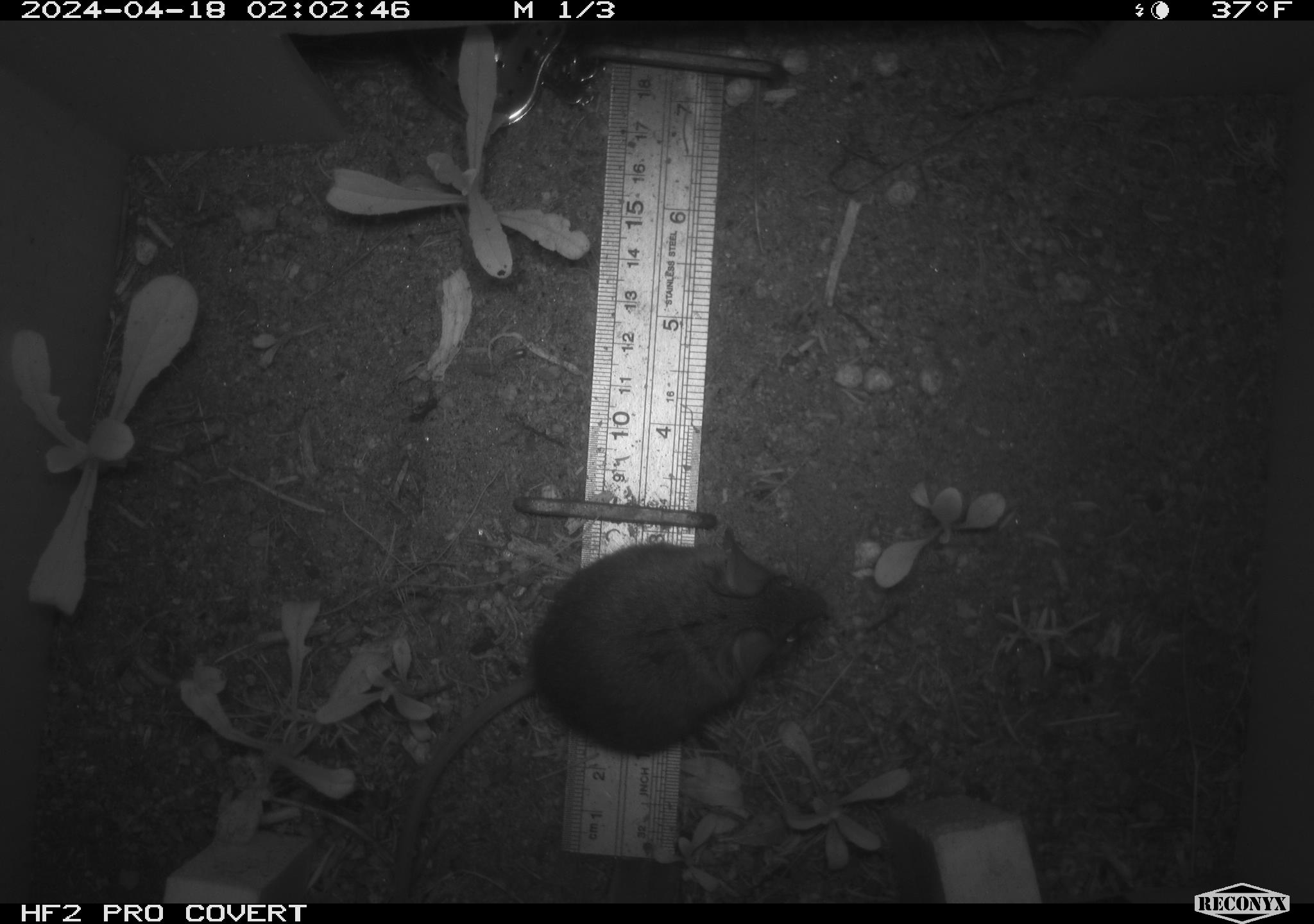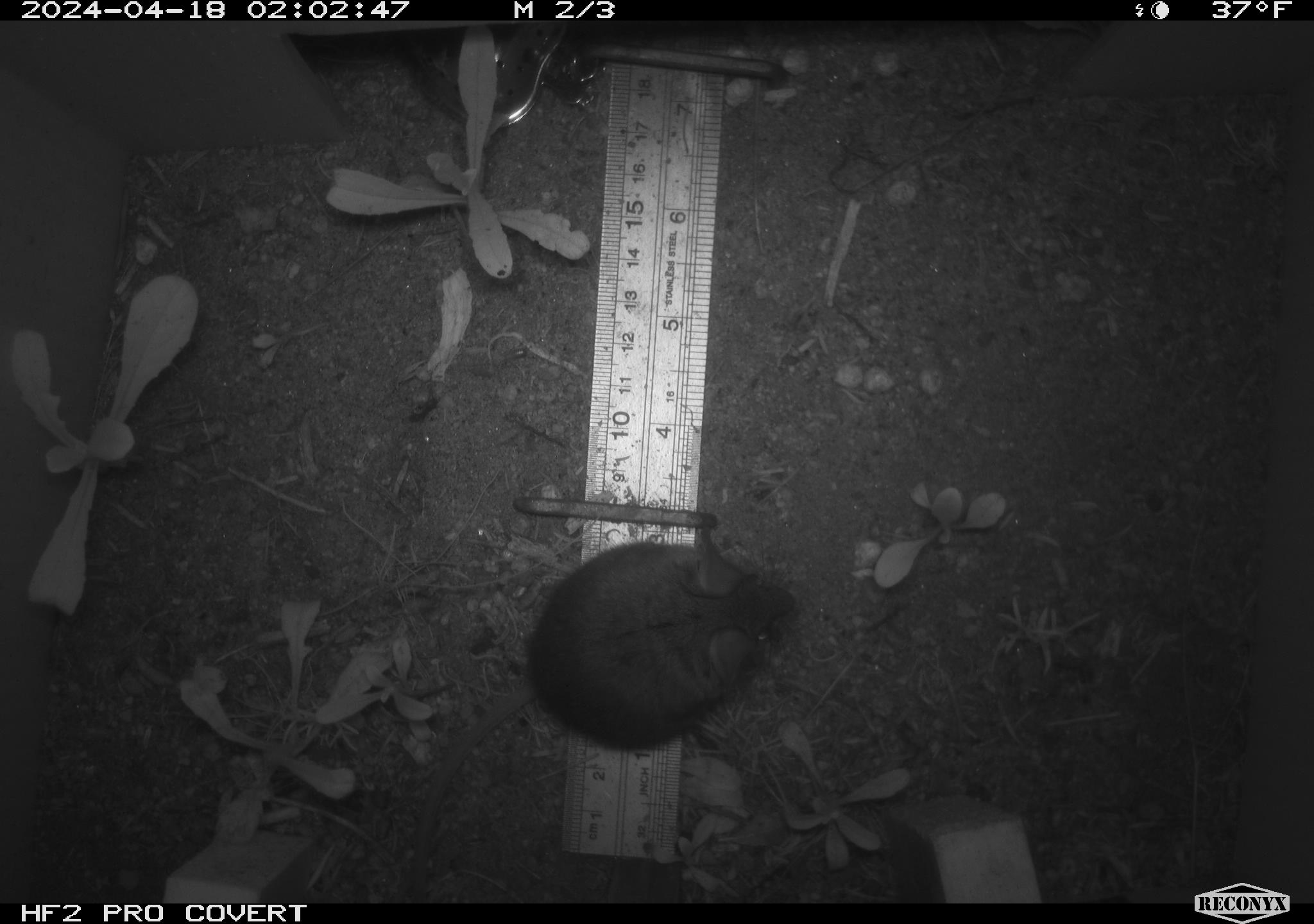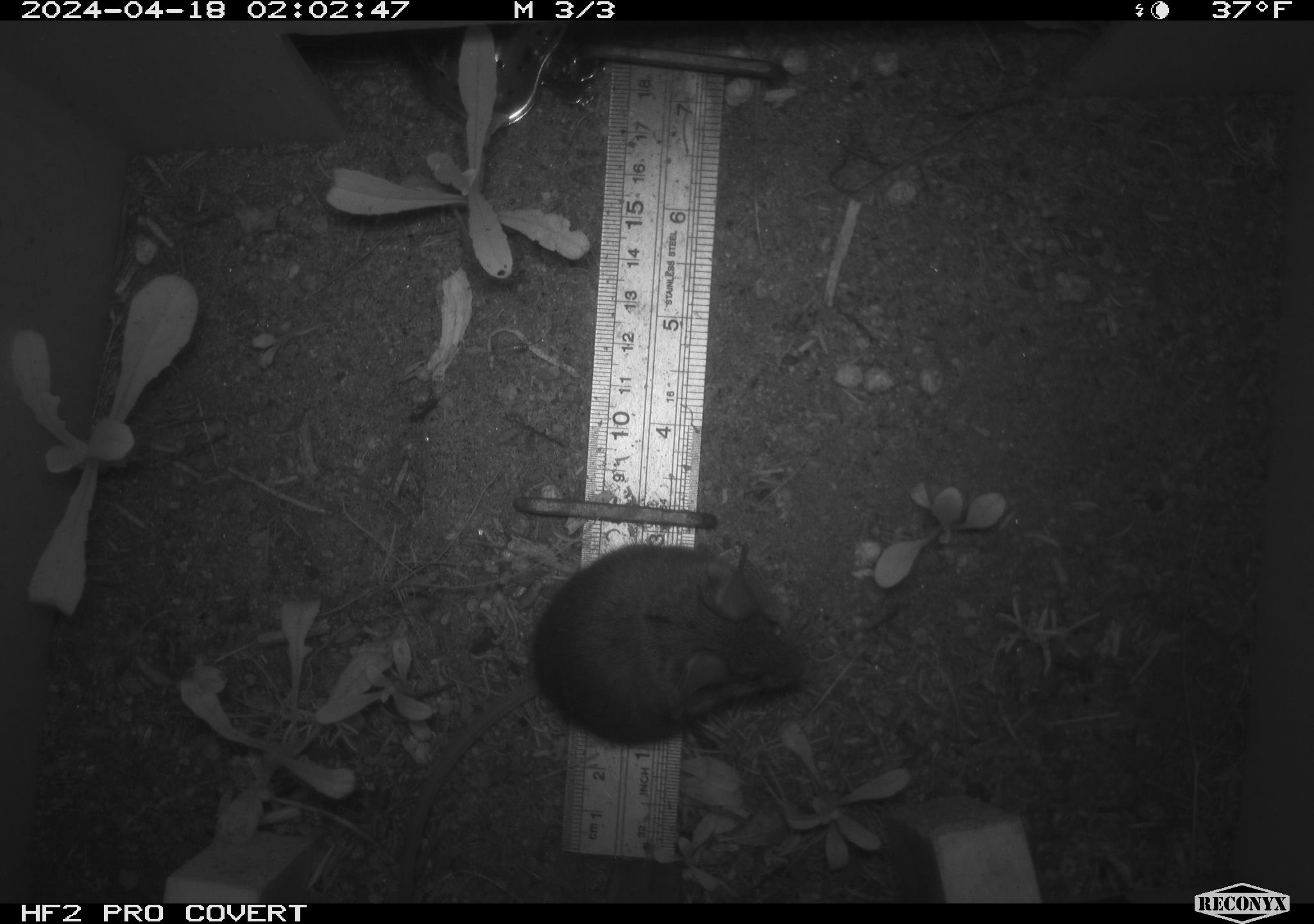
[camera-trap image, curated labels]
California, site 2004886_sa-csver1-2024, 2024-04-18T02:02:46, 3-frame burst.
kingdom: Animalia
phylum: Chordata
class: Mammalia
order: Rodentia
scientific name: Rodentia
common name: rodent